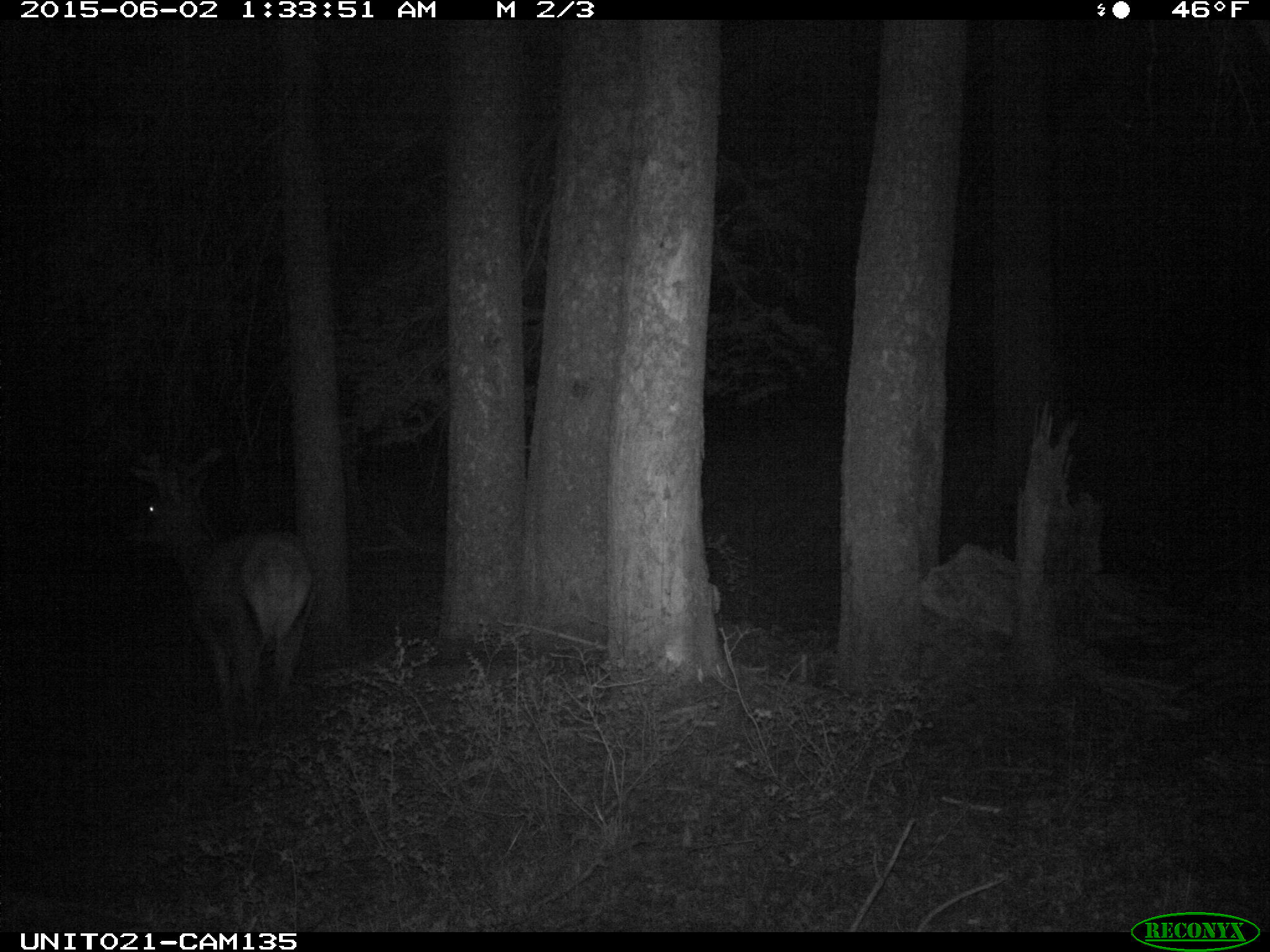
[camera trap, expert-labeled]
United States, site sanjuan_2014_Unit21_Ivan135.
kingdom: Animalia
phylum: Chordata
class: Mammalia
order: Artiodactyla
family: Cervidae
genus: Cervus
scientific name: Cervus elaphus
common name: red deer